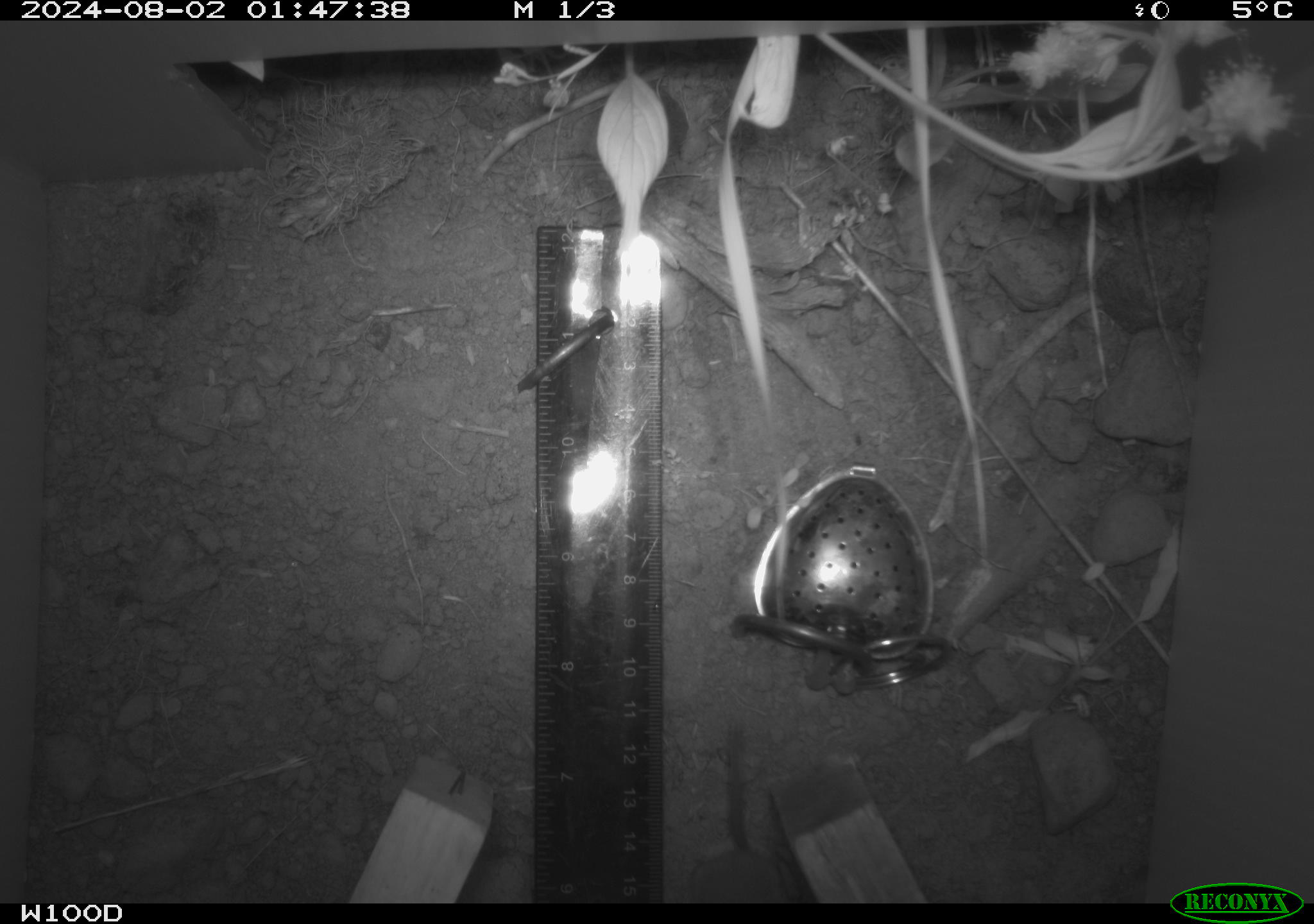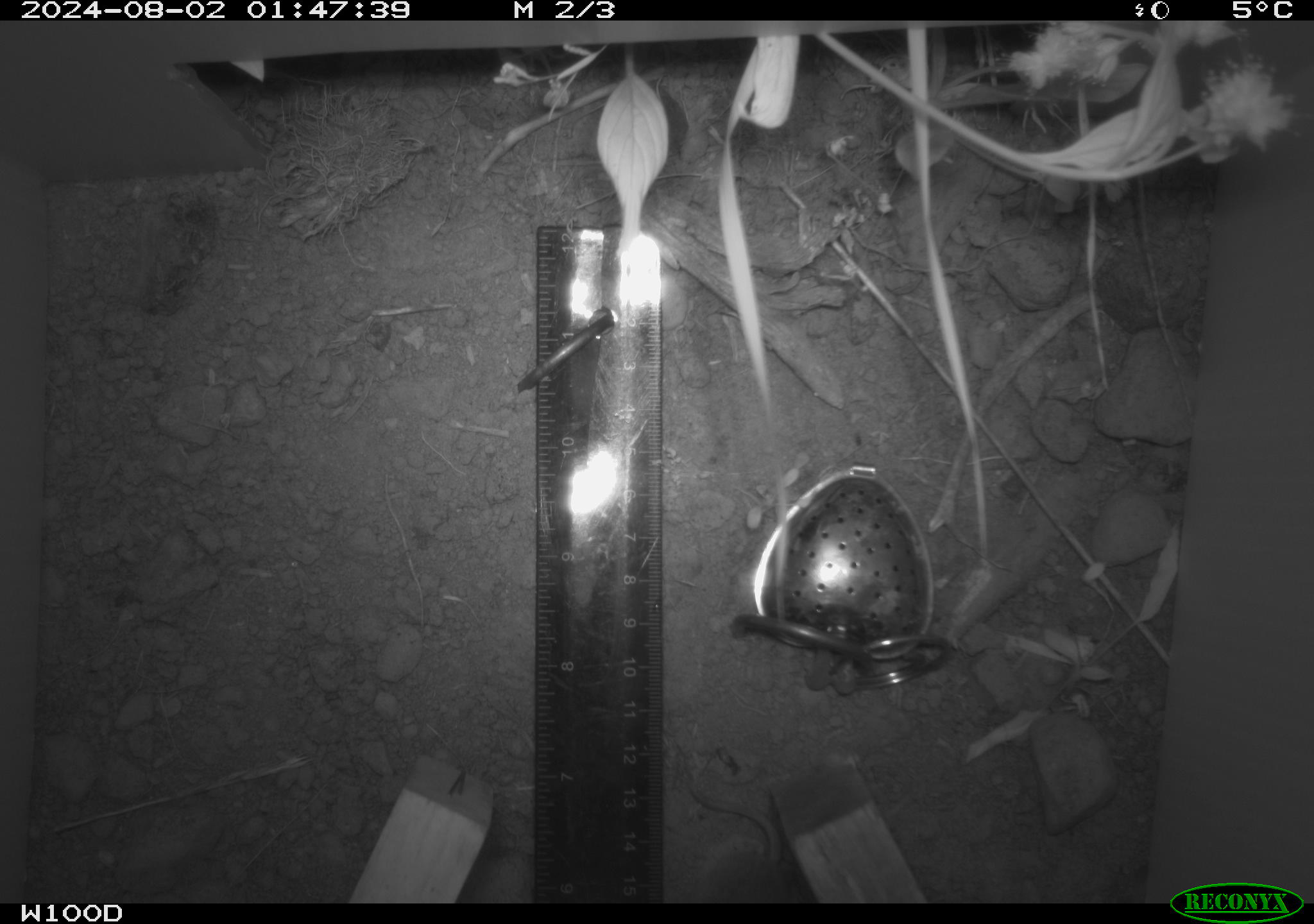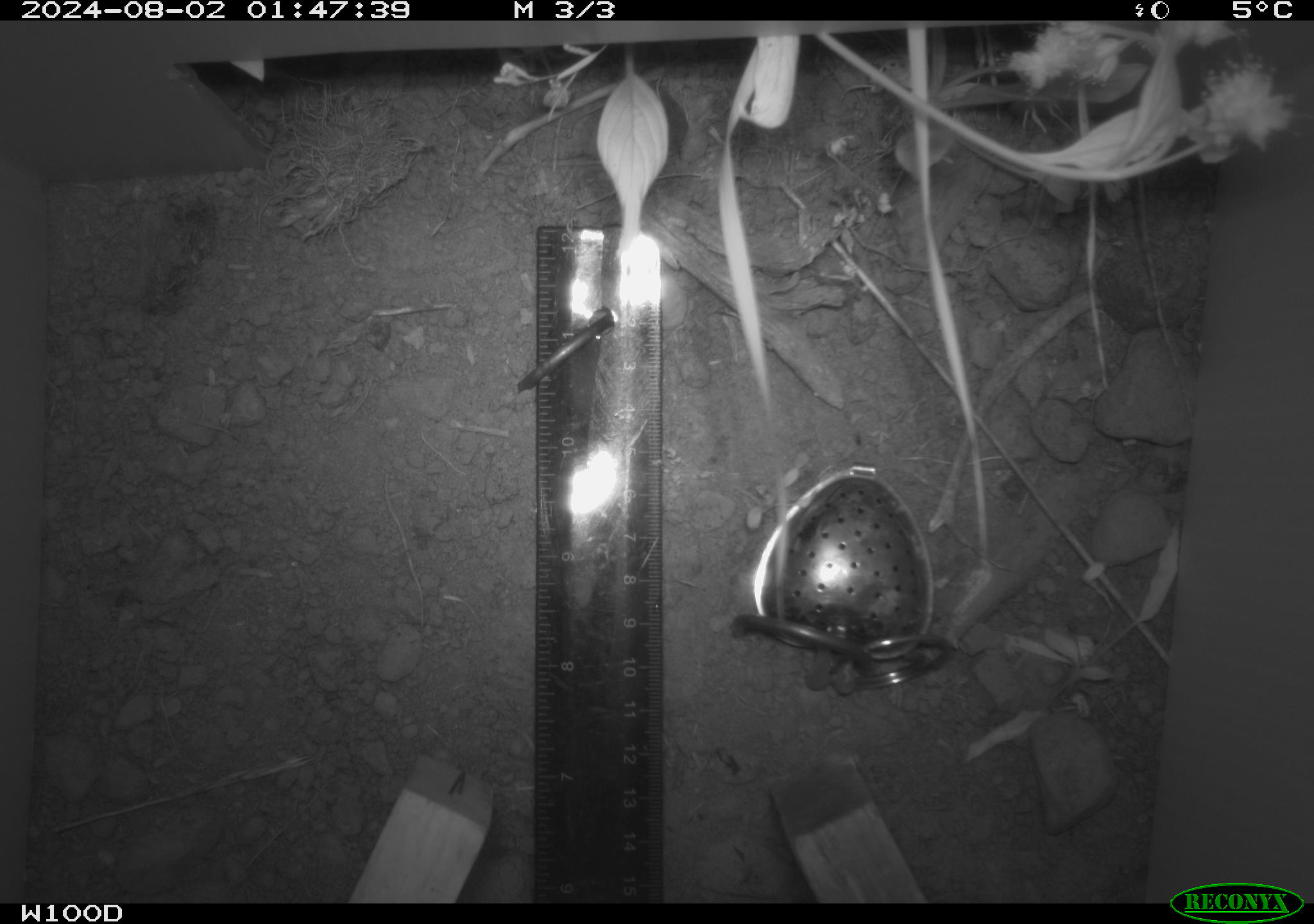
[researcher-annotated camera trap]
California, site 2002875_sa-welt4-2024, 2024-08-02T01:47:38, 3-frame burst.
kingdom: Animalia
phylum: Chordata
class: Mammalia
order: Rodentia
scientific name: Rodentia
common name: rodent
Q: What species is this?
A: Rodent (Rodentia).